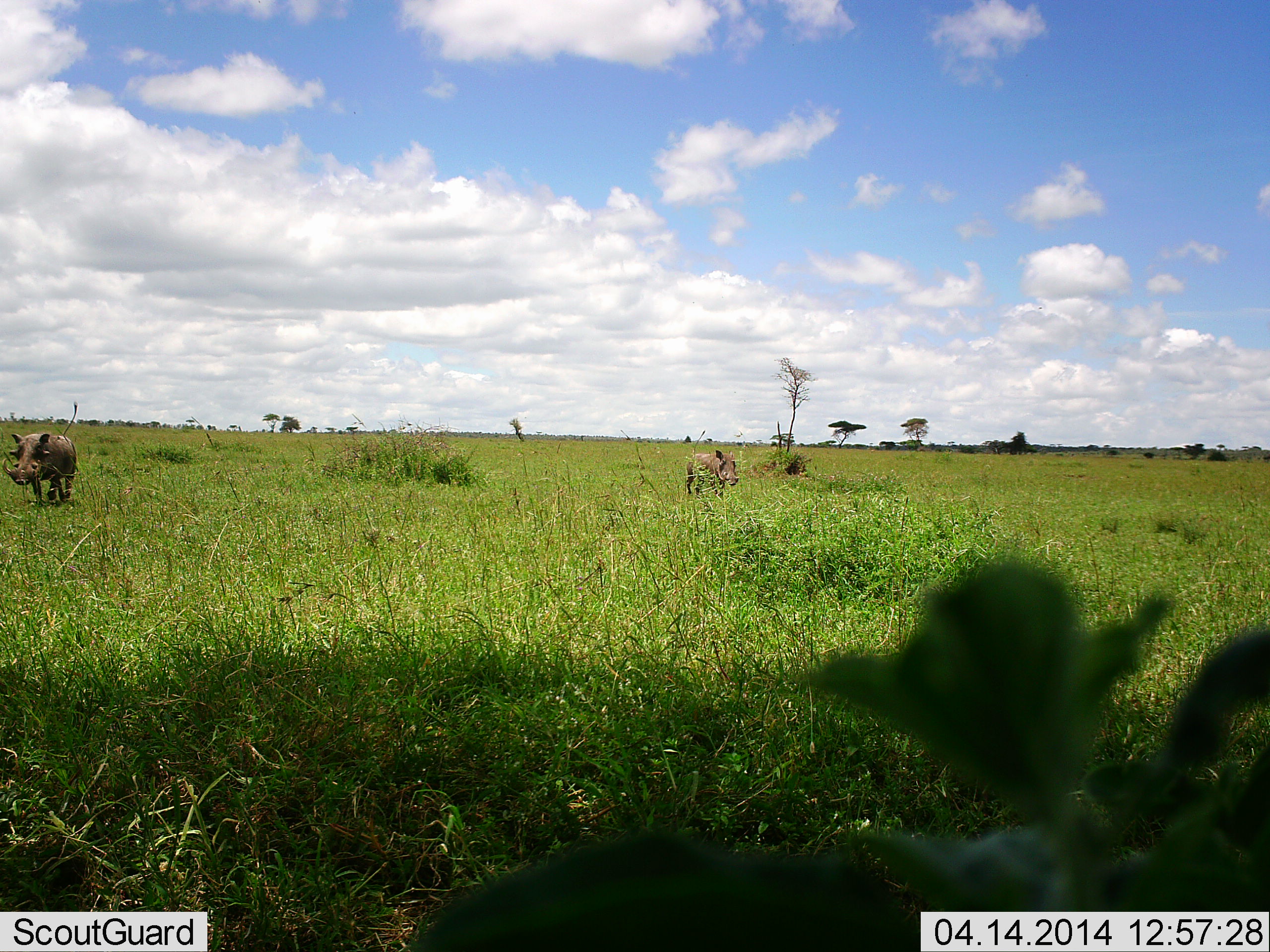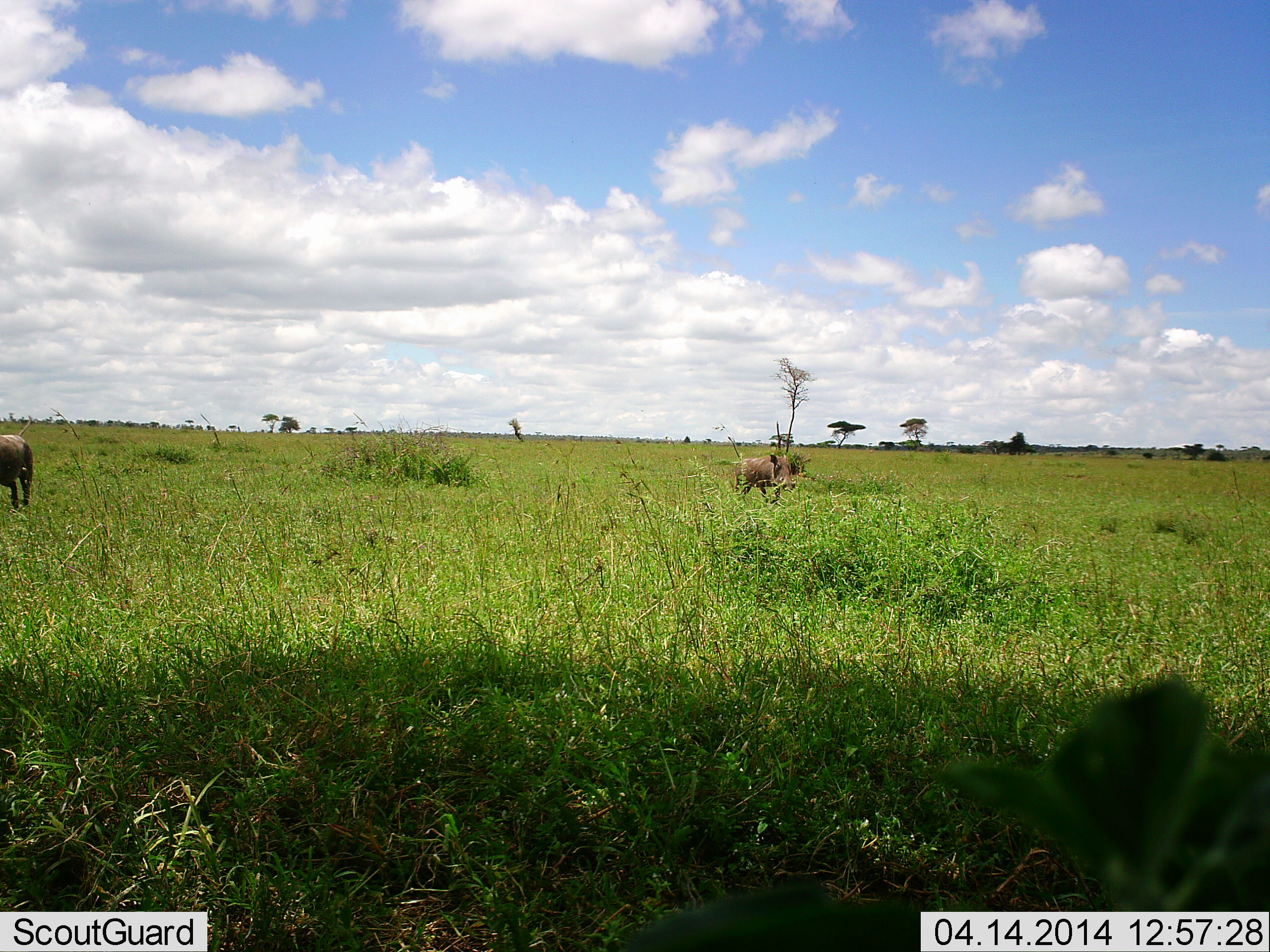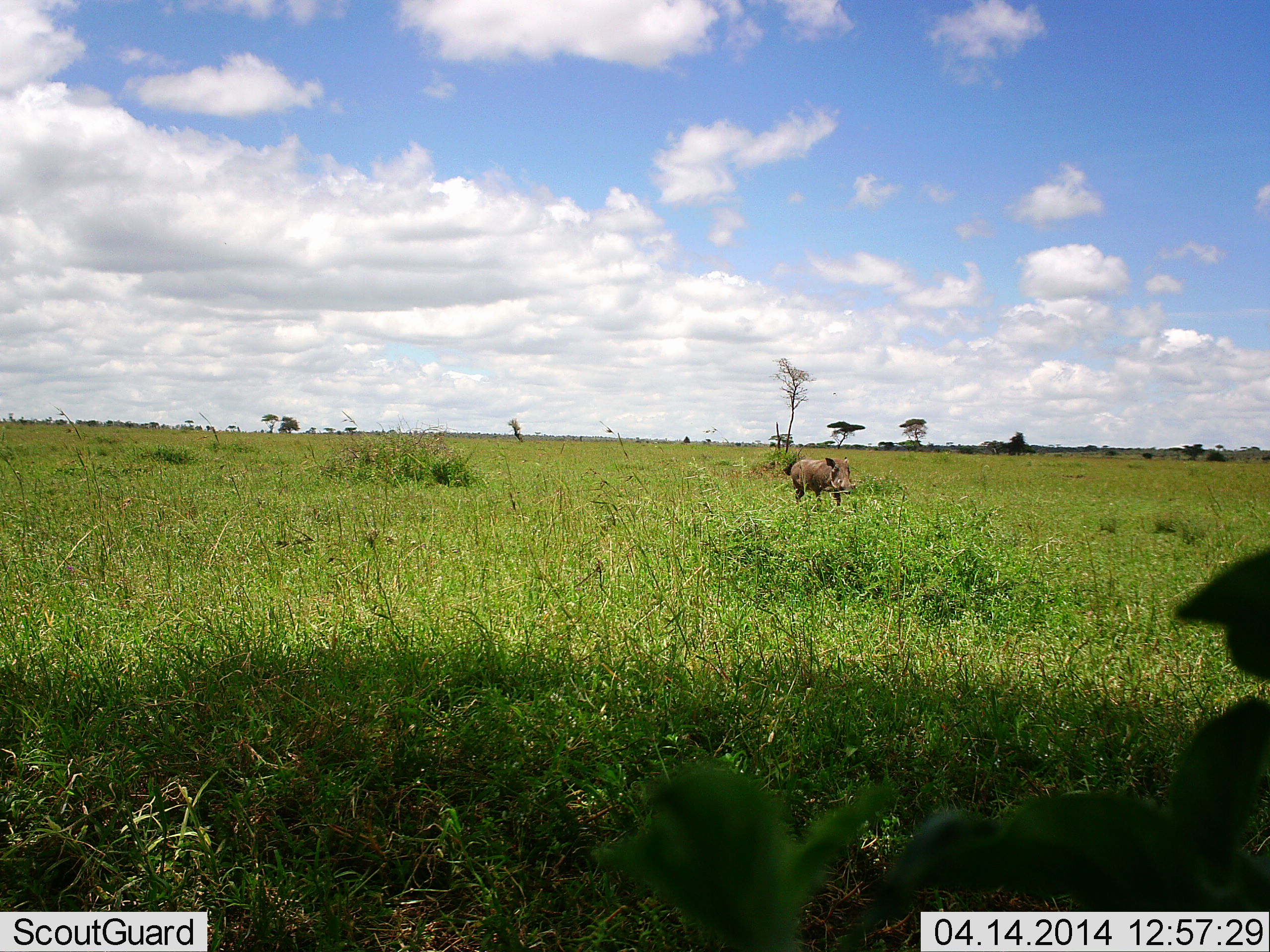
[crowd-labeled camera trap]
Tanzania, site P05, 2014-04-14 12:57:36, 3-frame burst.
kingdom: Animalia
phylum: Chordata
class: Mammalia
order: Artiodactyla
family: Suidae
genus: Phacochoerus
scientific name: Phacochoerus africanus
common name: warthog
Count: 2.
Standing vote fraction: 10%.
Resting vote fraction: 0%.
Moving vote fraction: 90%.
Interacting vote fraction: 0%.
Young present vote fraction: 0%.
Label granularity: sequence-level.